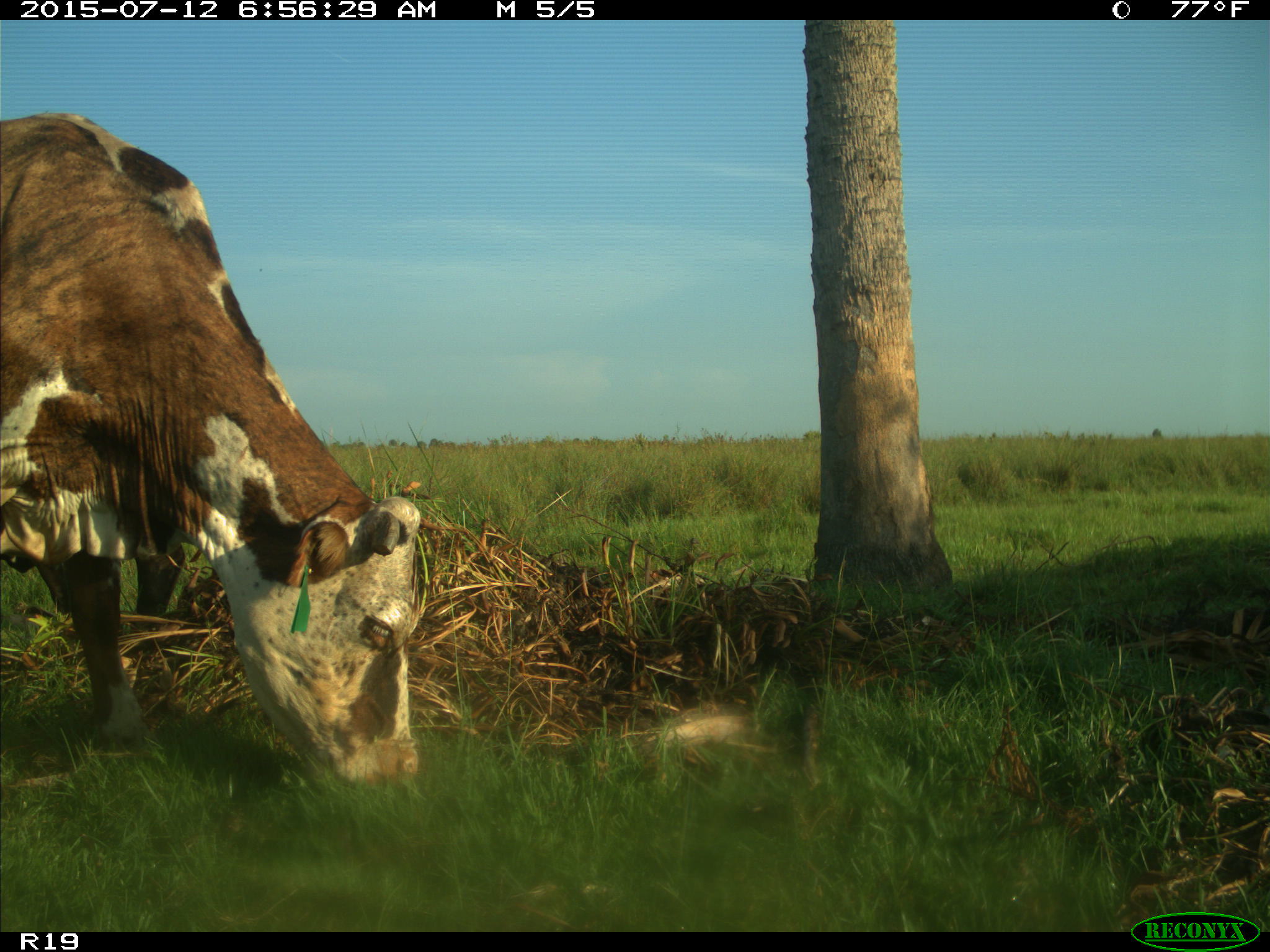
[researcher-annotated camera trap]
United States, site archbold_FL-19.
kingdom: Animalia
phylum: Chordata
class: Mammalia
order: Artiodactyla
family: Bovidae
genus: Bos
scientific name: Bos taurus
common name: domestic cow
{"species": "Bos taurus (domestic cow)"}